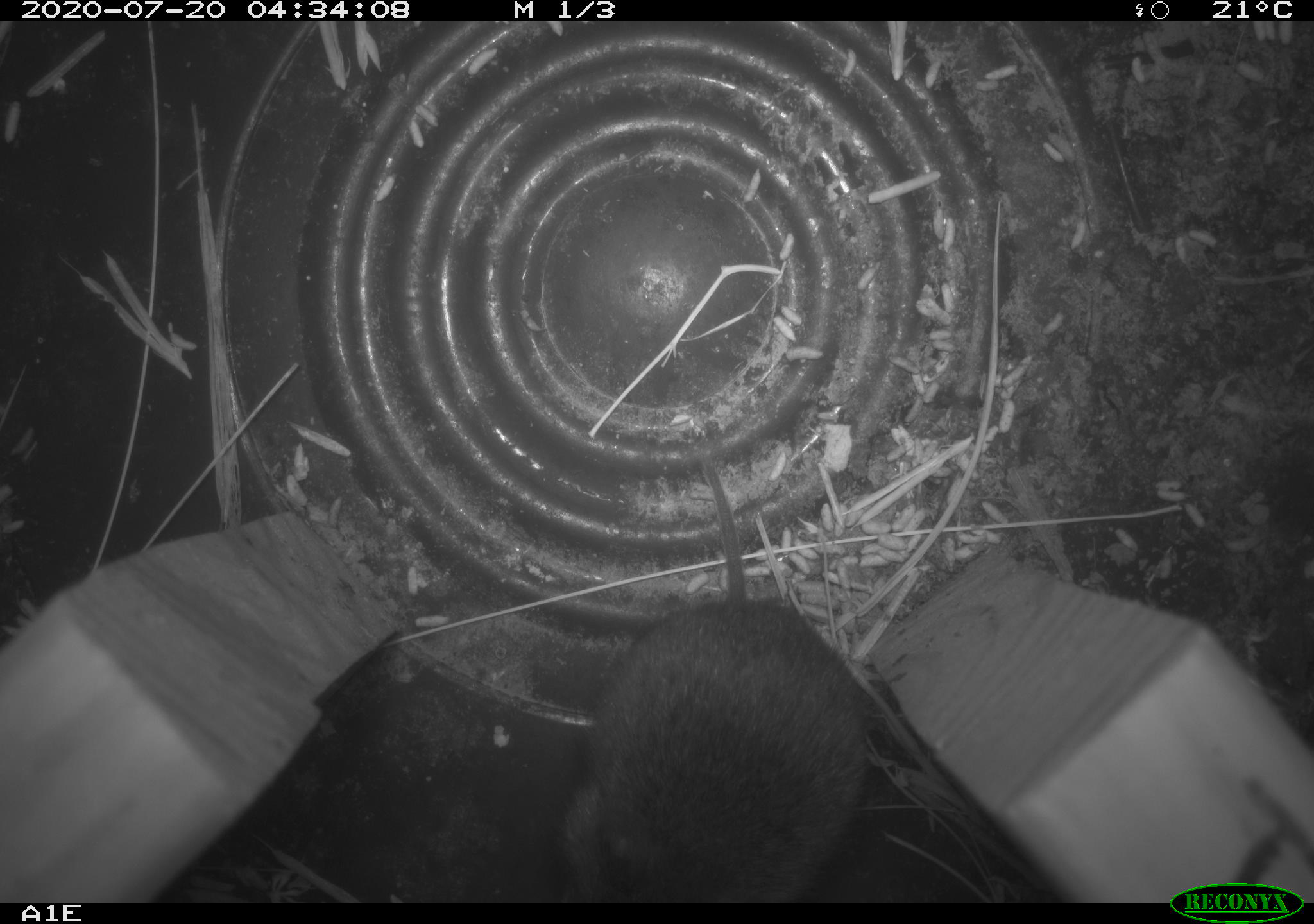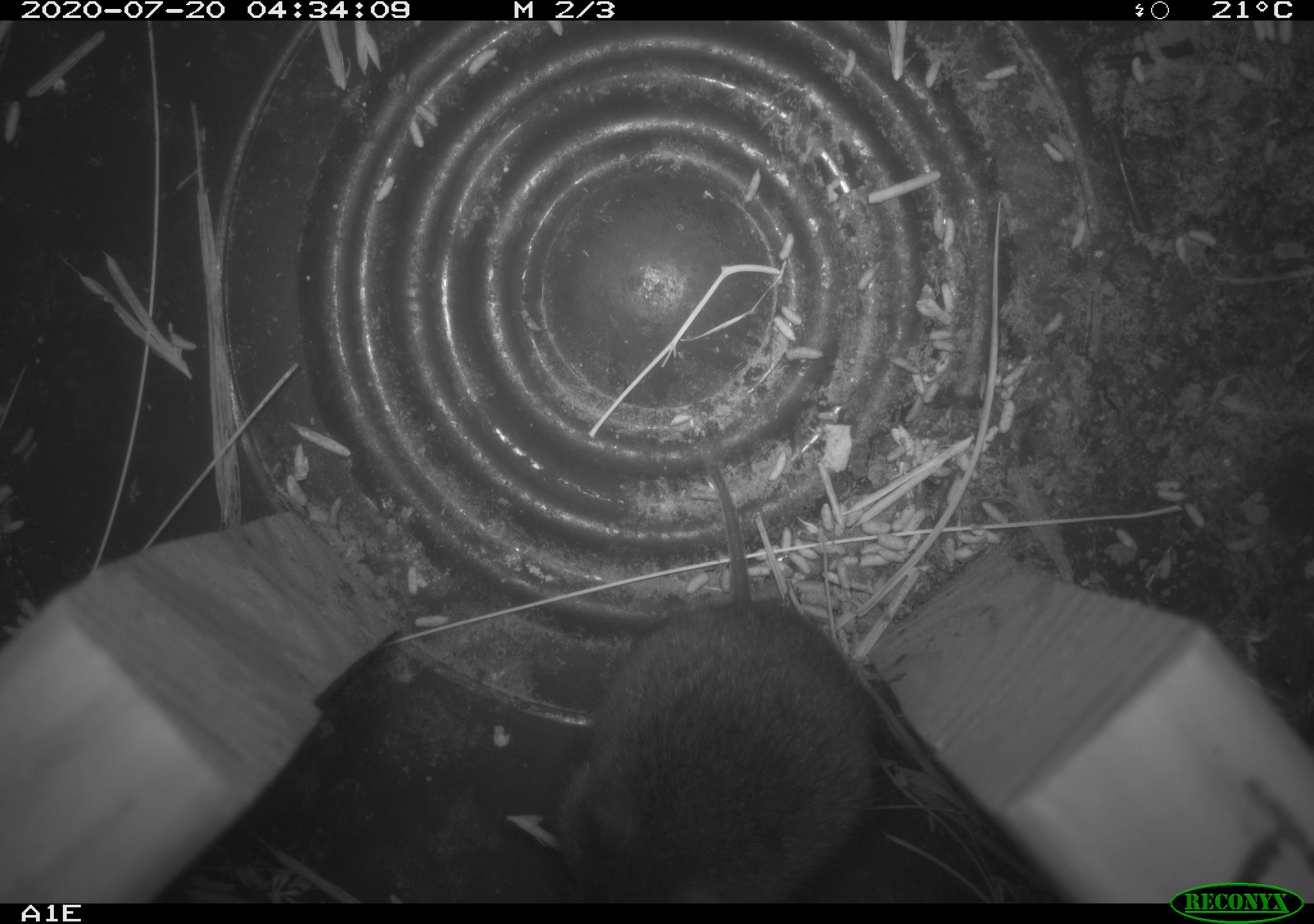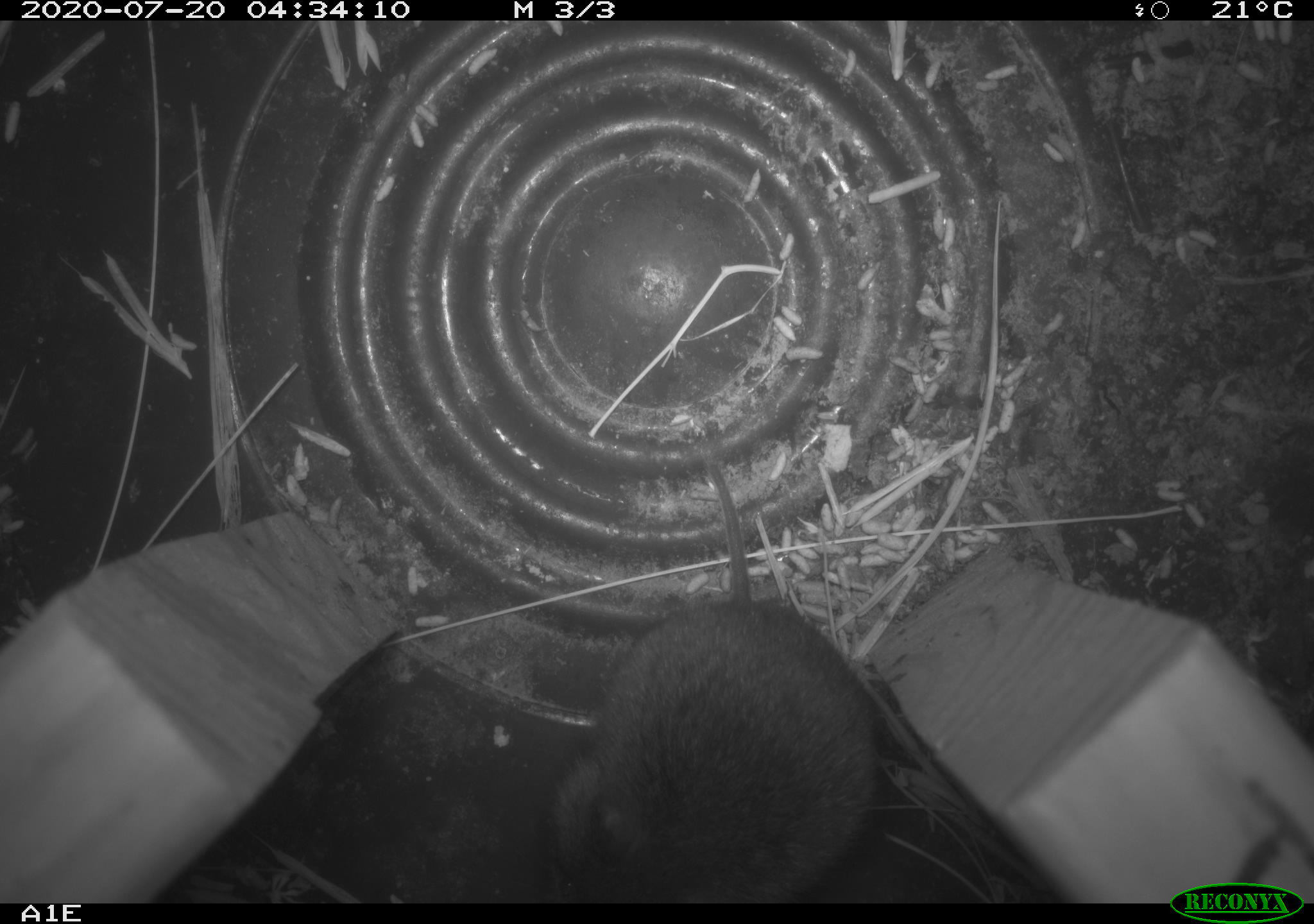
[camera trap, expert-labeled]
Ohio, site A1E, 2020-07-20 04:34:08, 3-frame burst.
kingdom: Animalia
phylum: Chordata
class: Mammalia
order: Rodentia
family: Cricetidae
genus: Microtus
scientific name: Microtus pennsylvanicus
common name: meadow vole